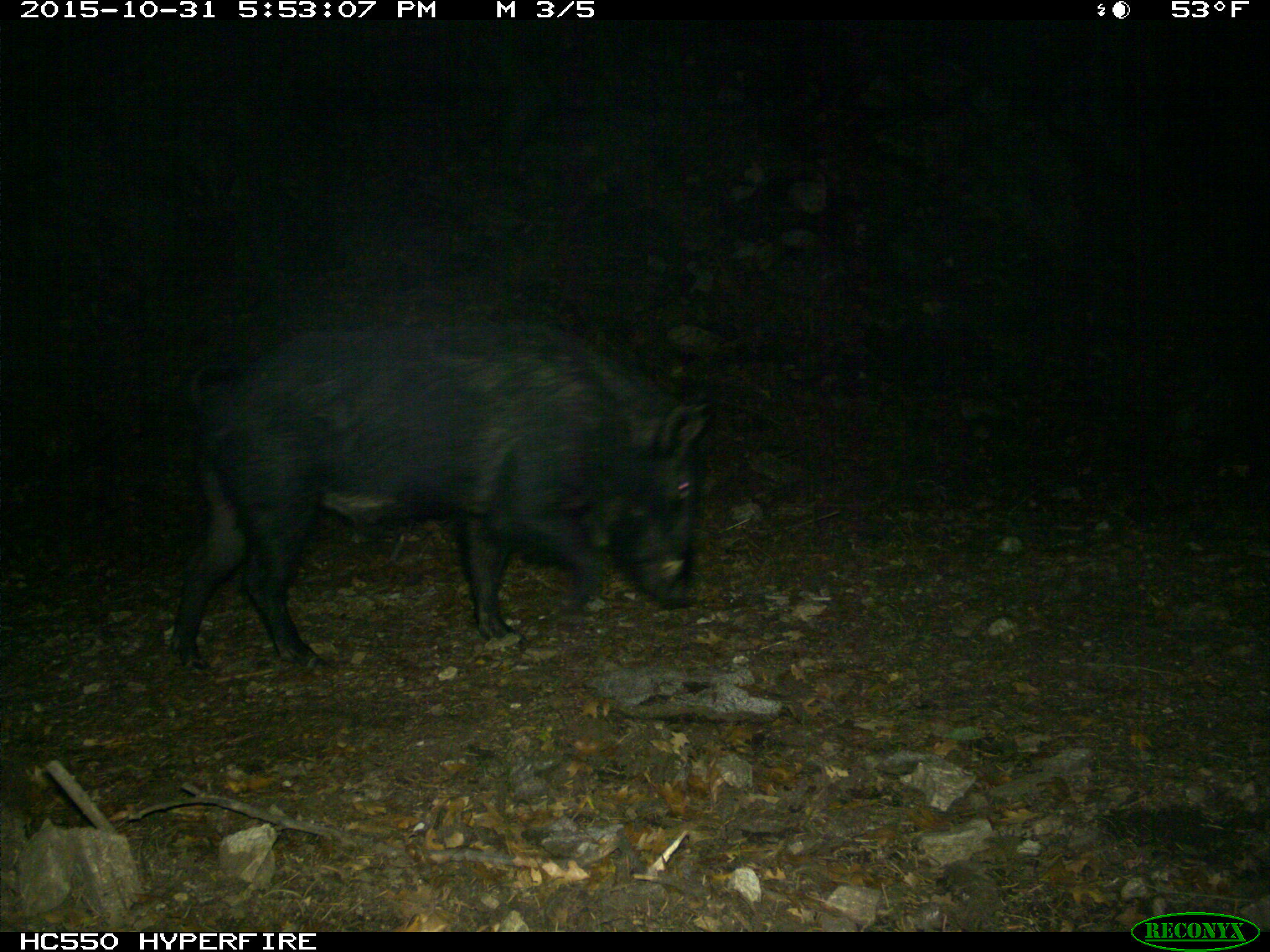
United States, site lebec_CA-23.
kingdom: Animalia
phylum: Chordata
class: Mammalia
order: Artiodactyla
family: Suidae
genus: Sus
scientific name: Sus scrofa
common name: wild boar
Sus scrofa (wild boar).